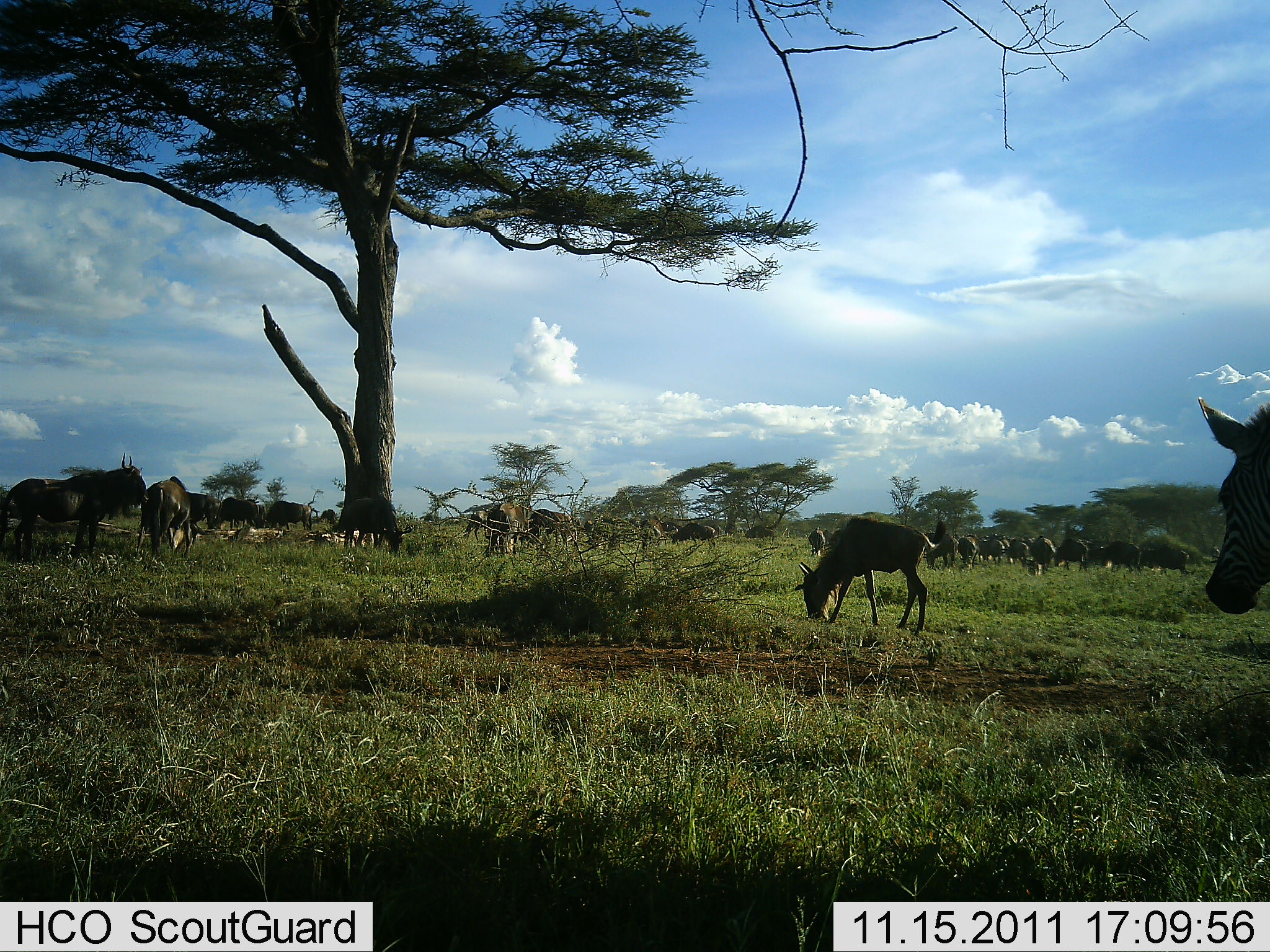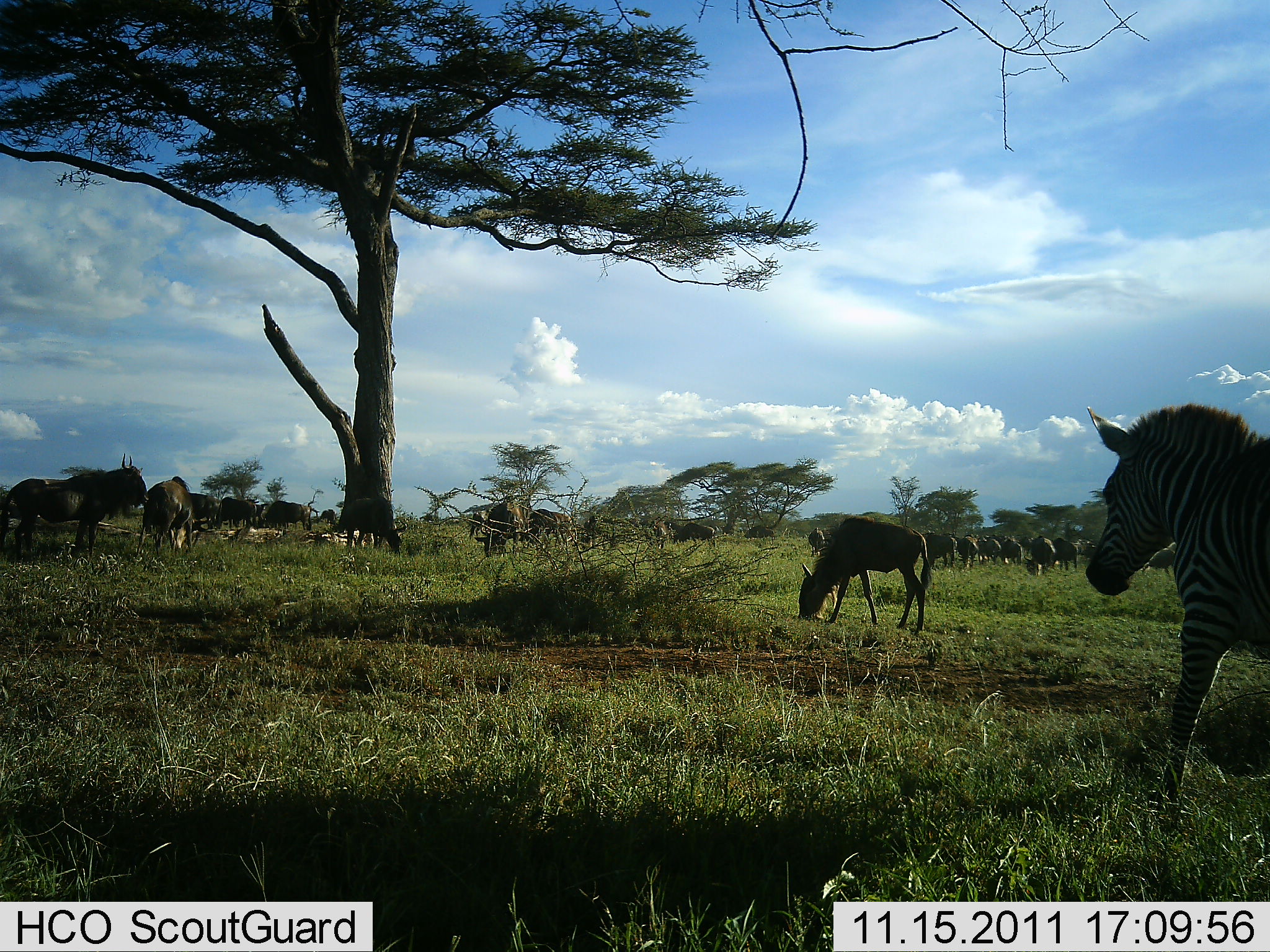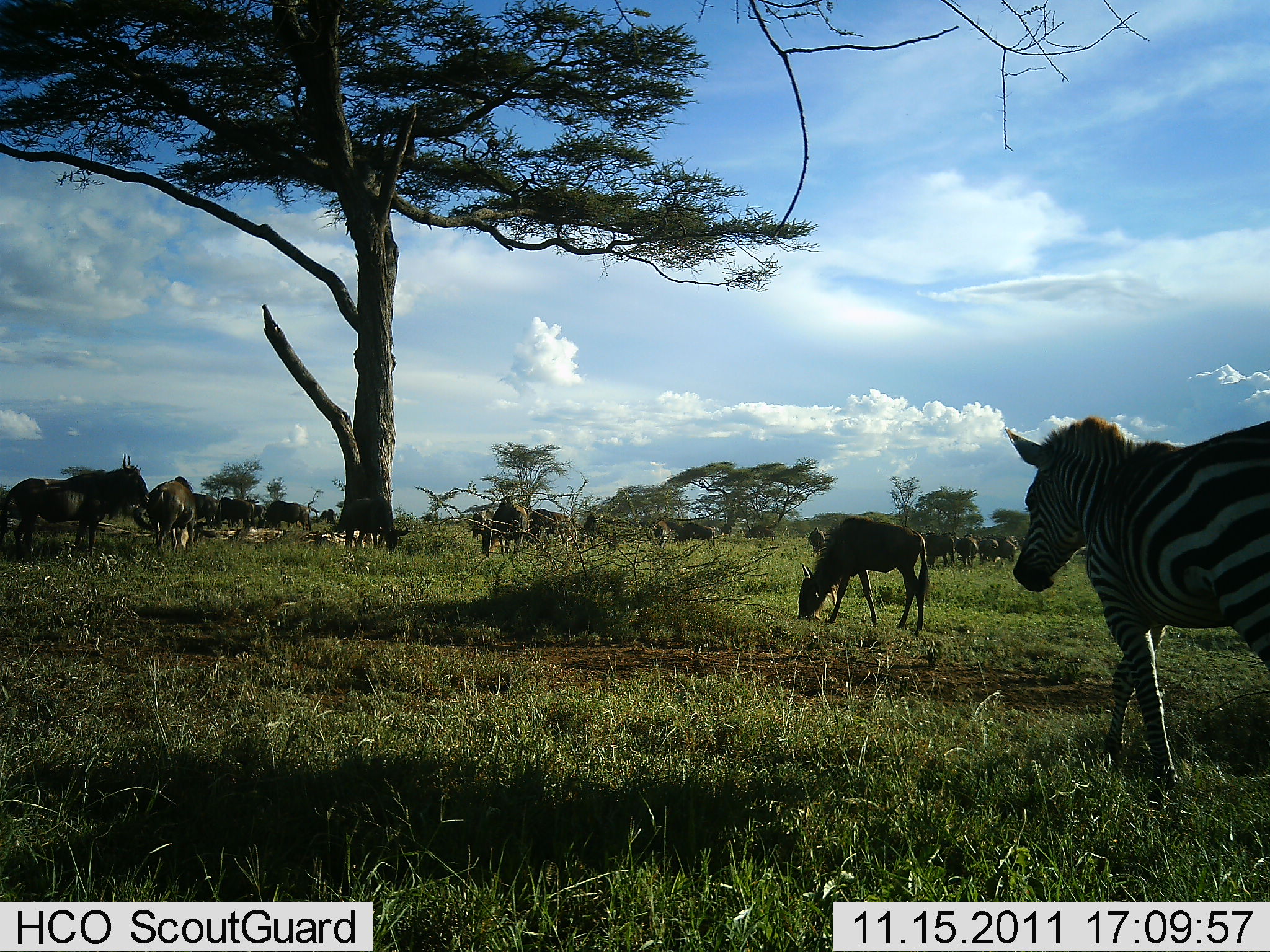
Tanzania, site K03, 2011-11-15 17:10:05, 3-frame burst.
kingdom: Animalia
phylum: Chordata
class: Mammalia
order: Artiodactyla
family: Bovidae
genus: Connochaetes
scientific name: Connochaetes taurinus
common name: blue wildebeest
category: wildebeest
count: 11-50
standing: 67%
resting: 8%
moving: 25%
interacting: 17%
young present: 17%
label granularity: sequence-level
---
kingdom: Animalia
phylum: Chordata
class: Mammalia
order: Perissodactyla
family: Equidae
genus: Equus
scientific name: Equus quagga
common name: plains zebra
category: zebra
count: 1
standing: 17%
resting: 0%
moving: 83%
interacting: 0%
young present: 0%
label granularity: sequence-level